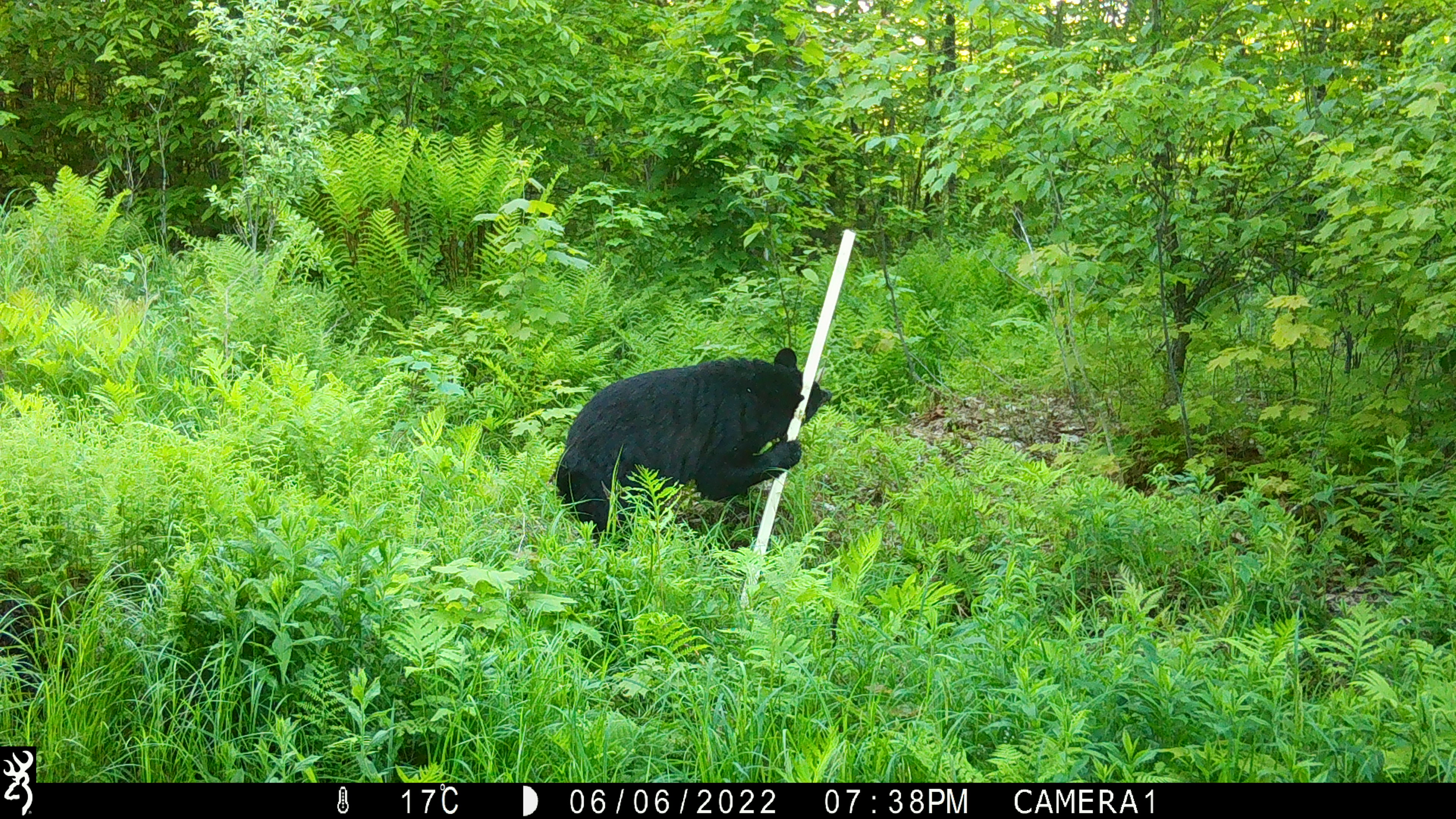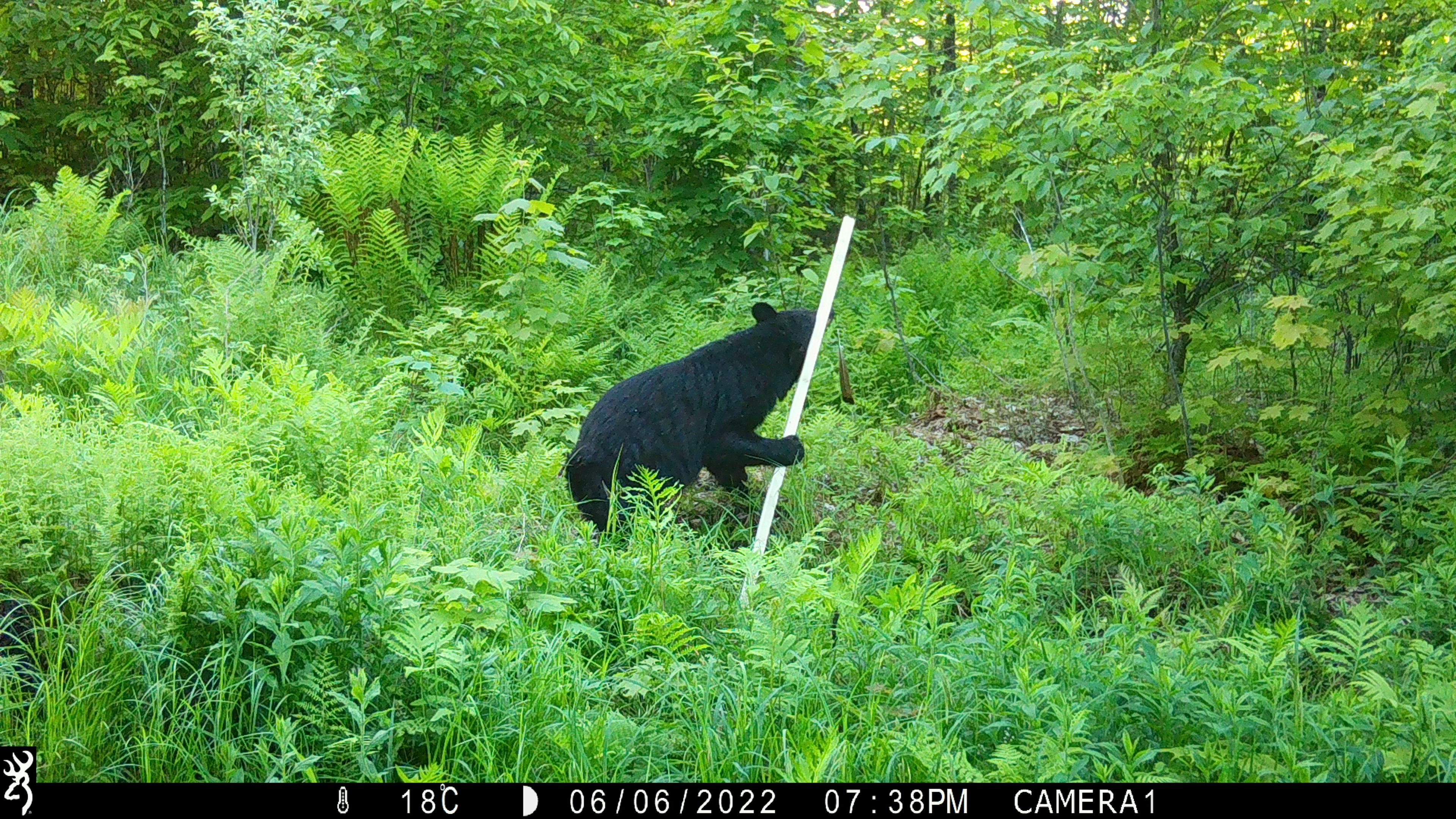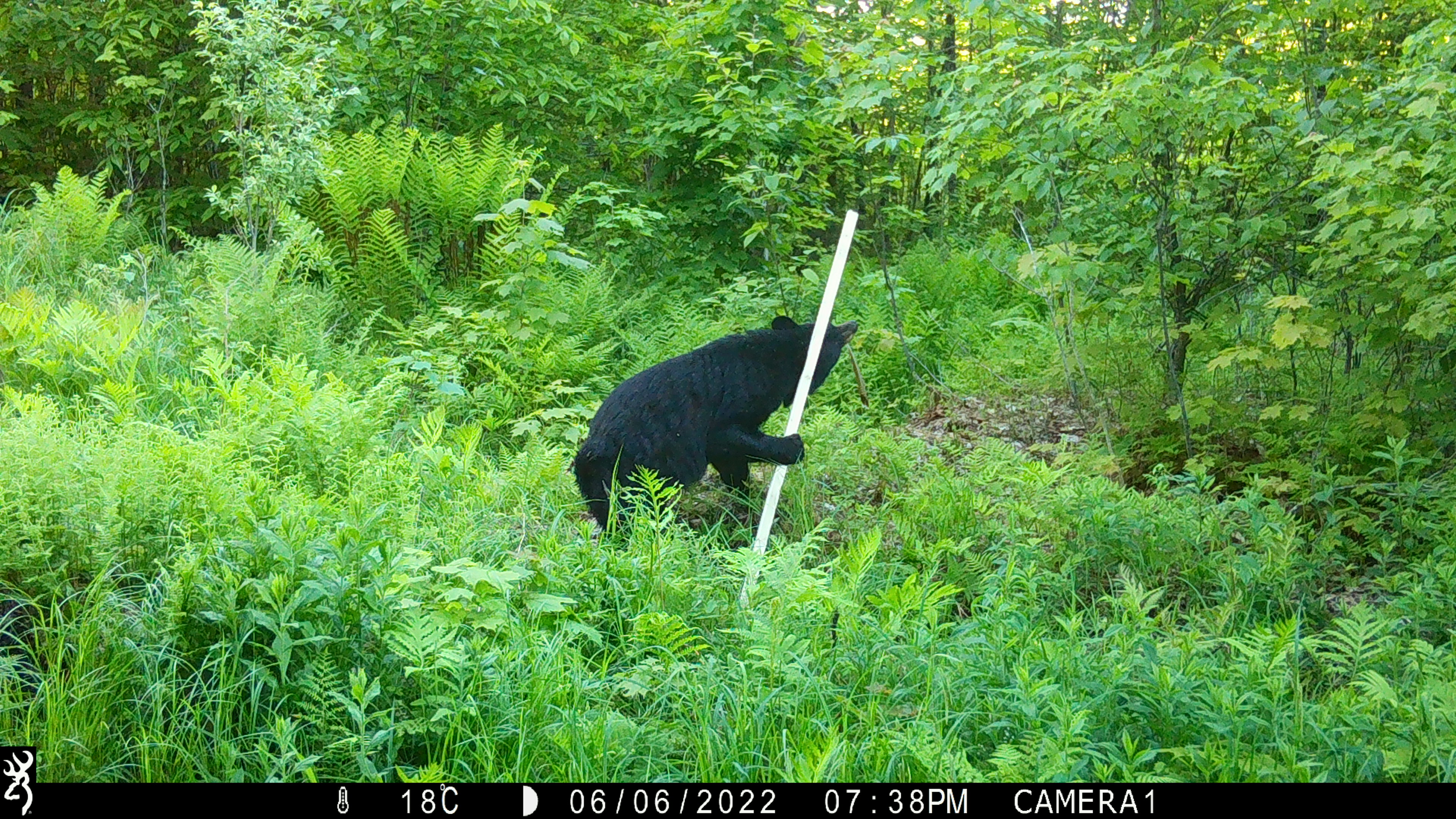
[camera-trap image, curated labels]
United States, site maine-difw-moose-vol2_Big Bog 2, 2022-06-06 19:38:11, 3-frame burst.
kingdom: Animalia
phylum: Chordata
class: Mammalia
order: Carnivora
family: Ursidae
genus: Ursus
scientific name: Ursus americanus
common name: black bear